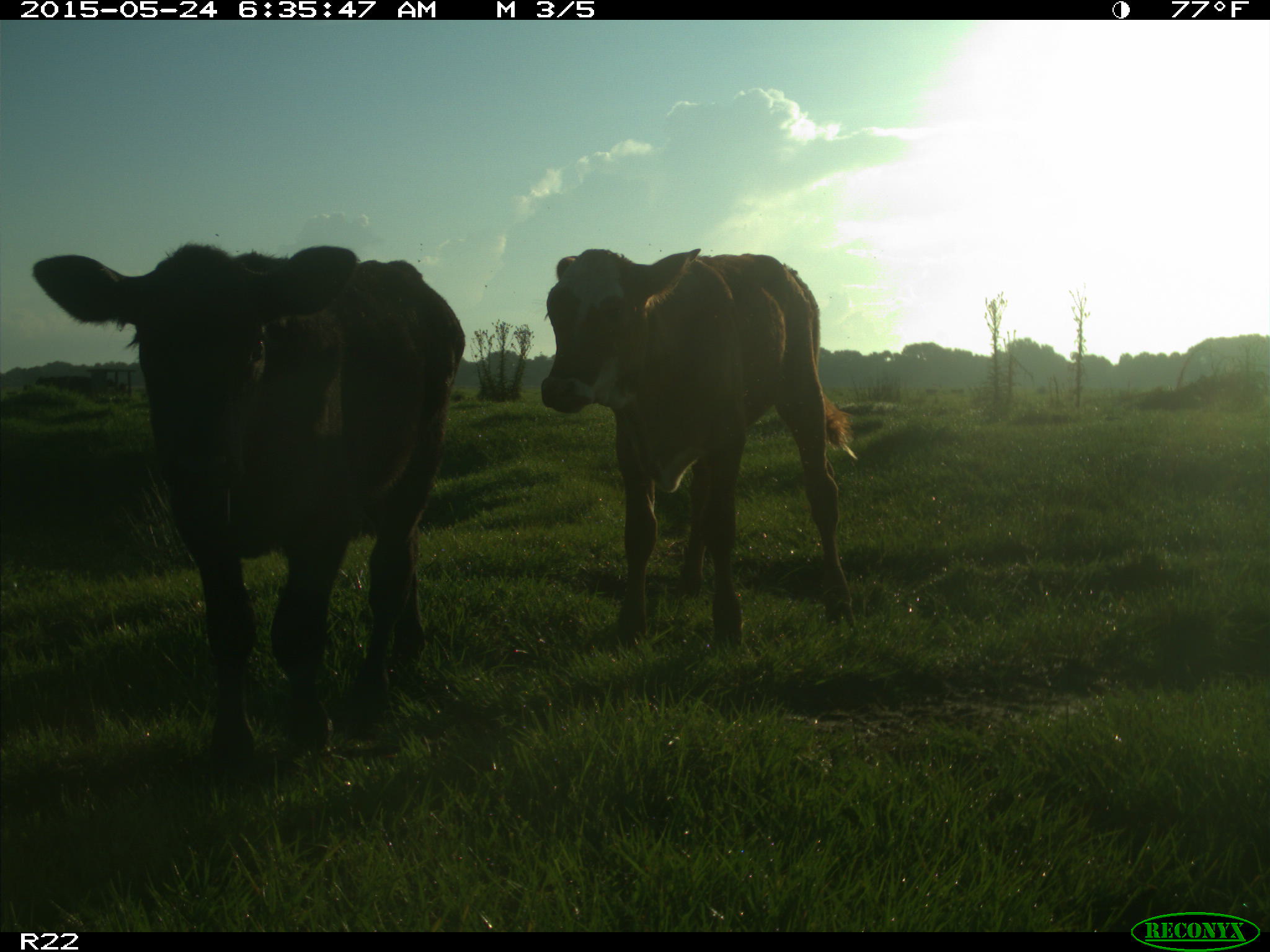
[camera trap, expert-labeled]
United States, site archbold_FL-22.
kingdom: Animalia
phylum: Chordata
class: Mammalia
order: Artiodactyla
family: Bovidae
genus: Bos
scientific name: Bos taurus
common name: domestic cow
Bos taurus (domestic cow).